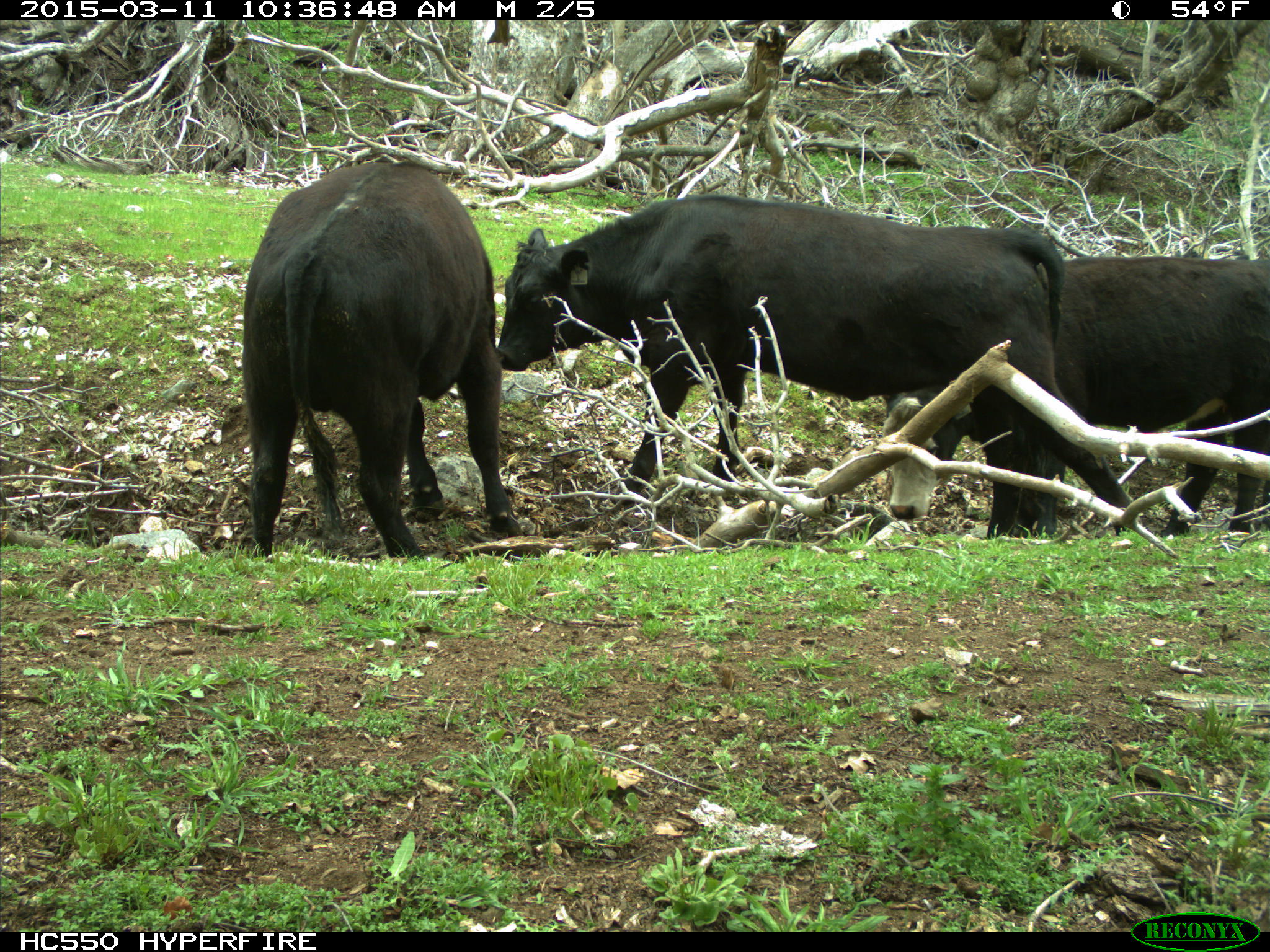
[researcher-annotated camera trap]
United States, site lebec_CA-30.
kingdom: Animalia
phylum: Chordata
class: Mammalia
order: Artiodactyla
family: Bovidae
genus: Bos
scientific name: Bos taurus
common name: domestic cow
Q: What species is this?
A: Bos taurus (domestic cow).